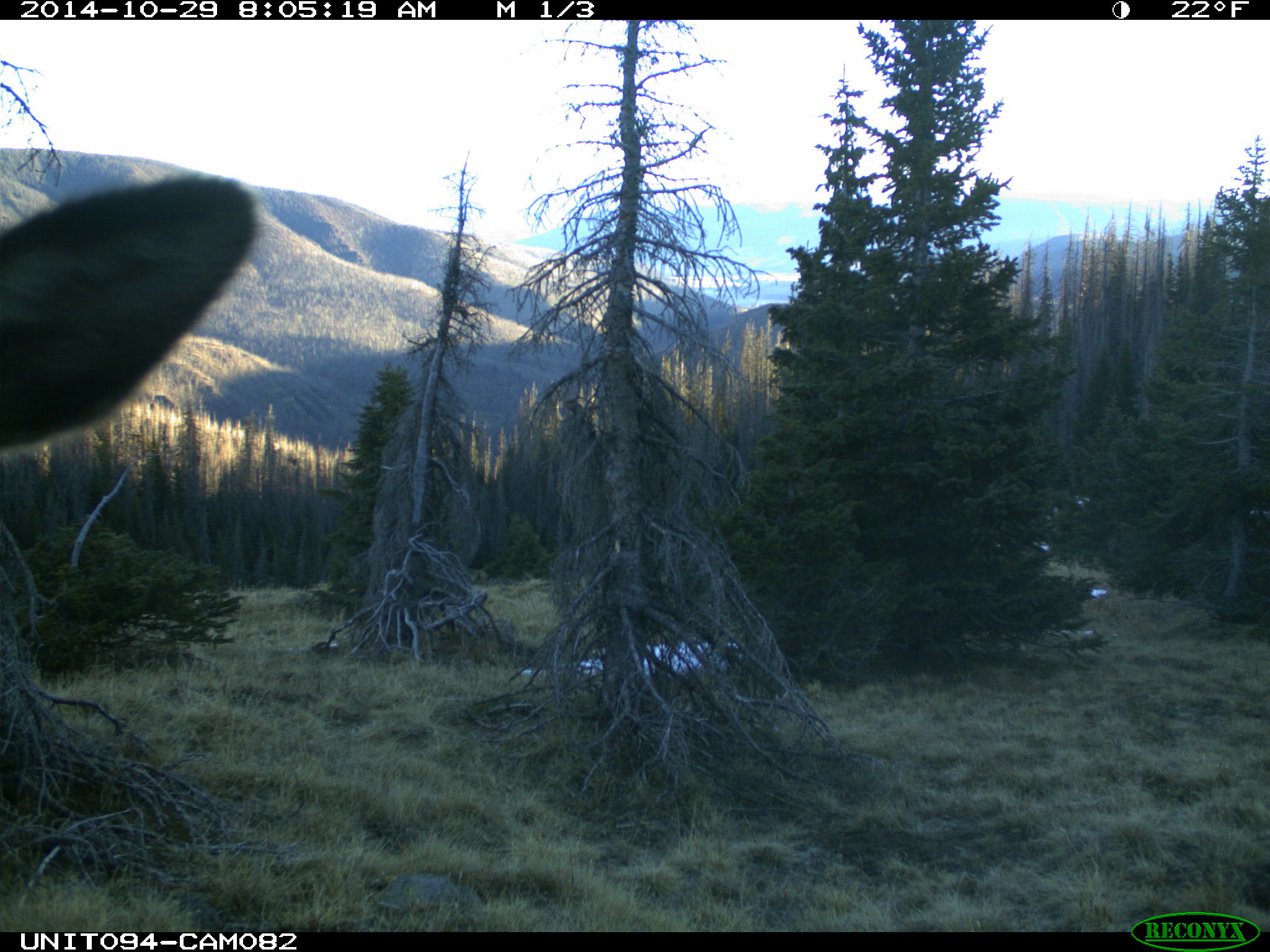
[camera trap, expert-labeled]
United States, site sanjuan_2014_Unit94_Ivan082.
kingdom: Animalia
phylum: Chordata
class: Mammalia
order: Artiodactyla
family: Cervidae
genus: Cervus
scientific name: Cervus elaphus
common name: red deer